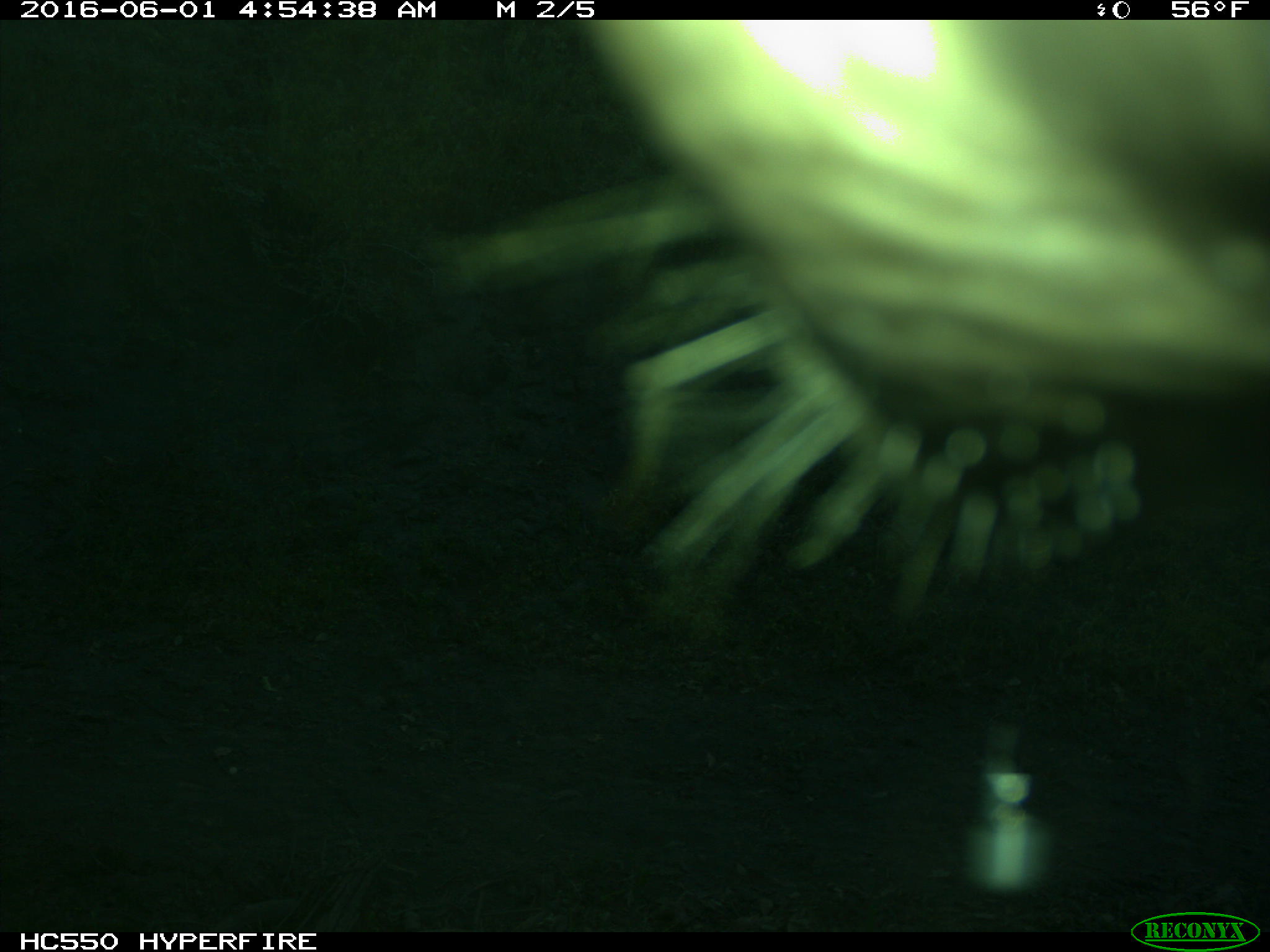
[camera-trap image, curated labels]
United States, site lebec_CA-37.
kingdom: Animalia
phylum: Chordata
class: Mammalia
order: Artiodactyla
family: Bovidae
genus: Bos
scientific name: Bos taurus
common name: domestic cow